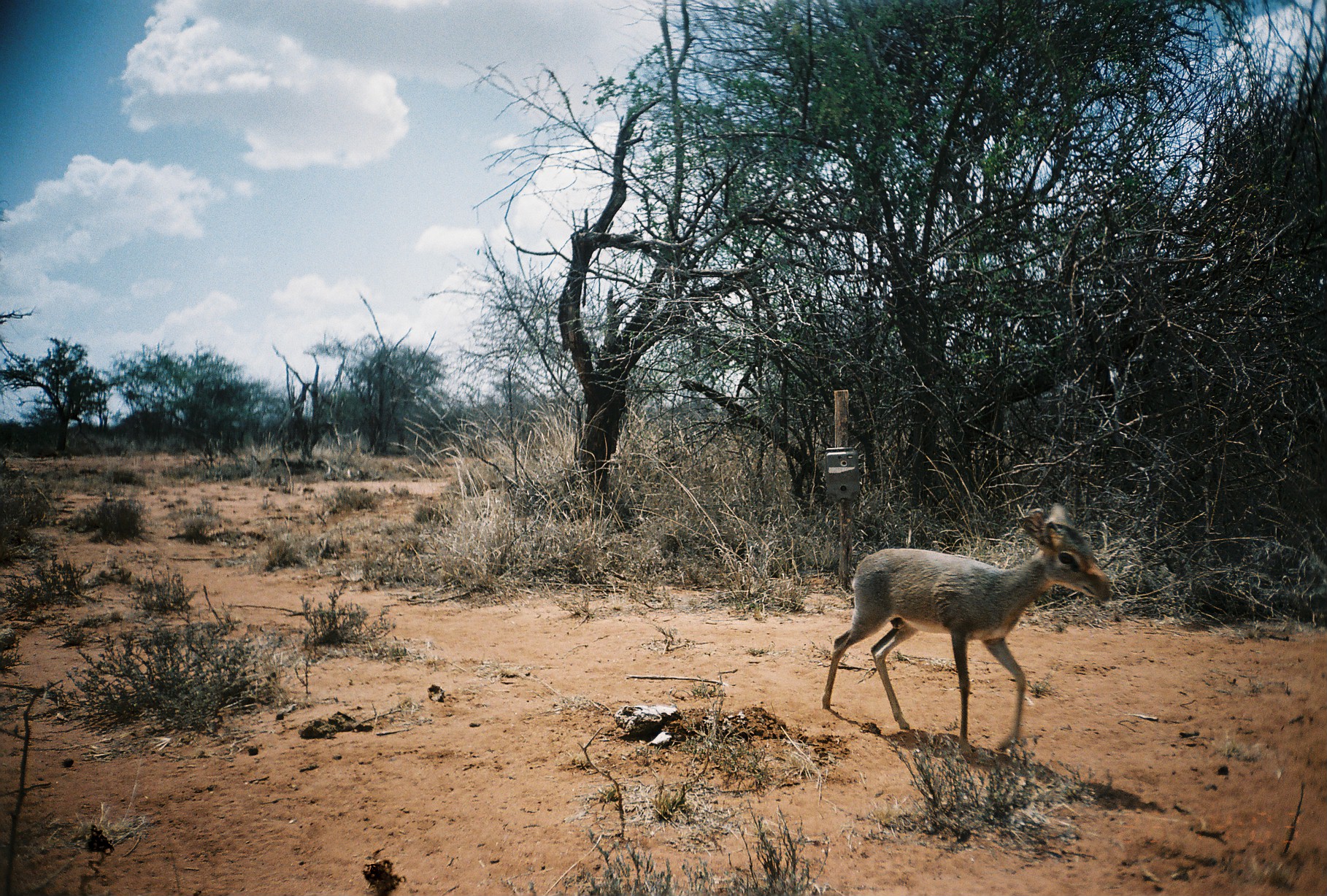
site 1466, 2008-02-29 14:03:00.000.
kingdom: Animalia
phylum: Chordata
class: Mammalia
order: Artiodactyla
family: Bovidae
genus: Madoqua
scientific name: Madoqua guentheri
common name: günther's dik-dik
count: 1